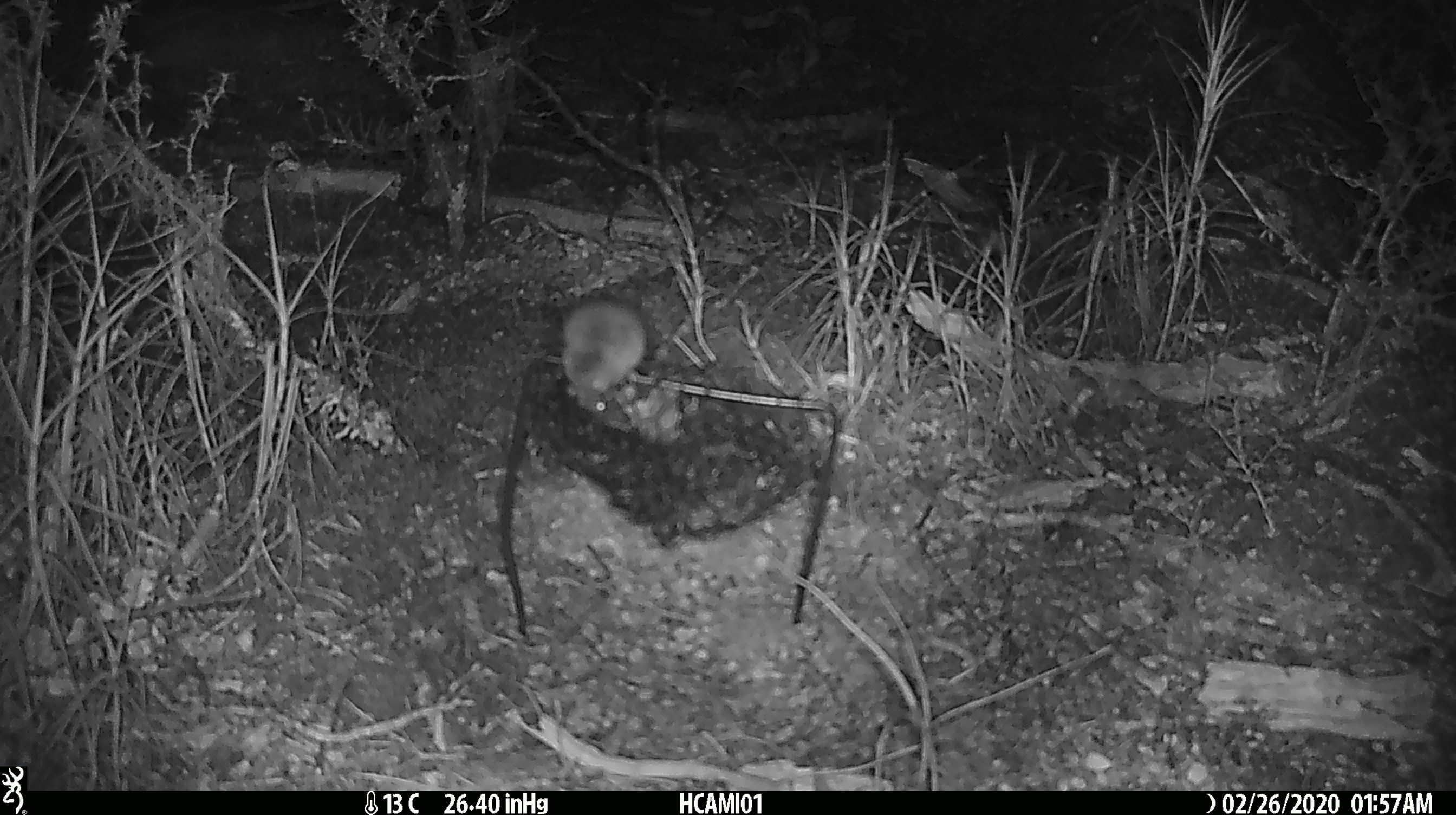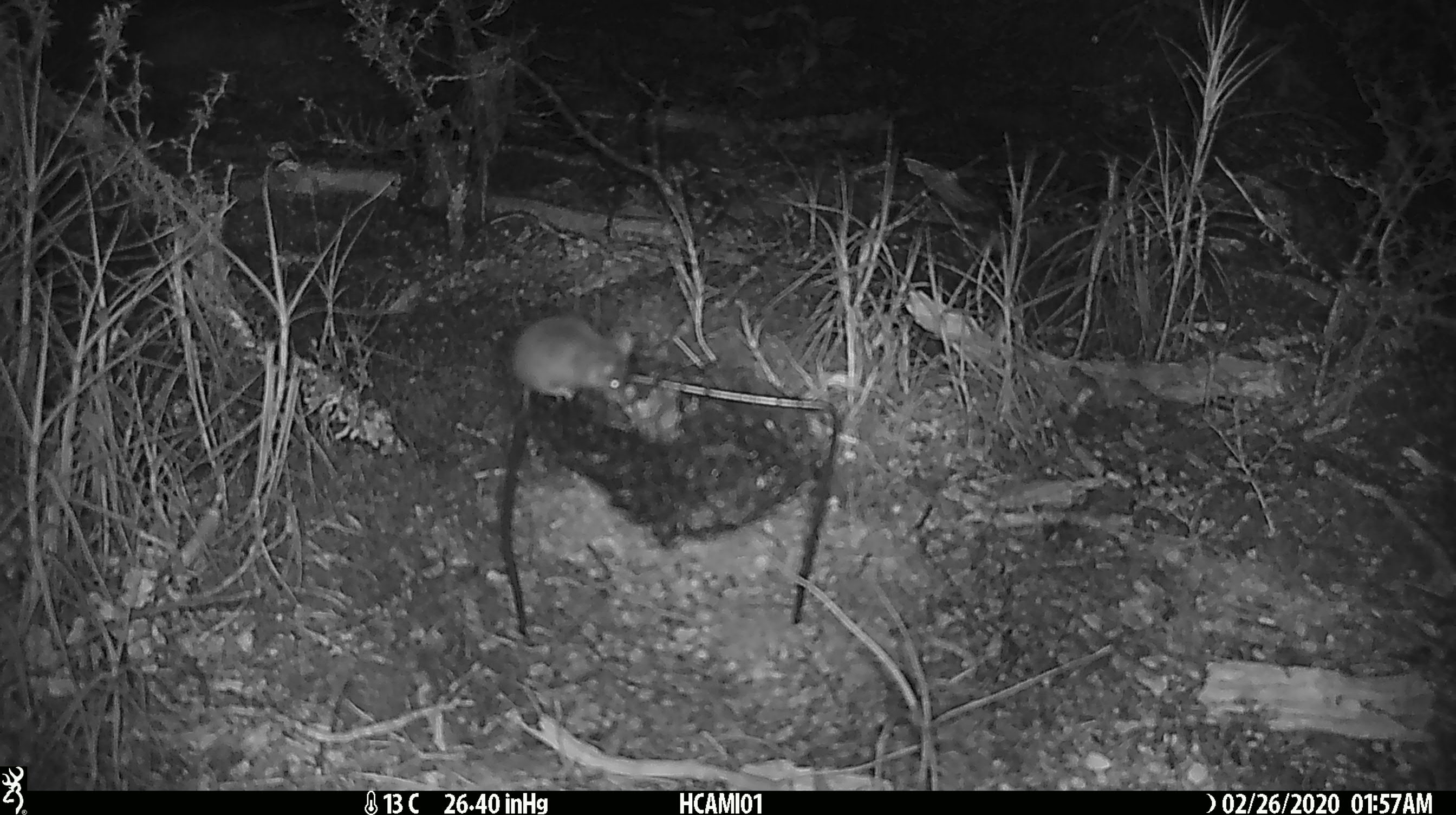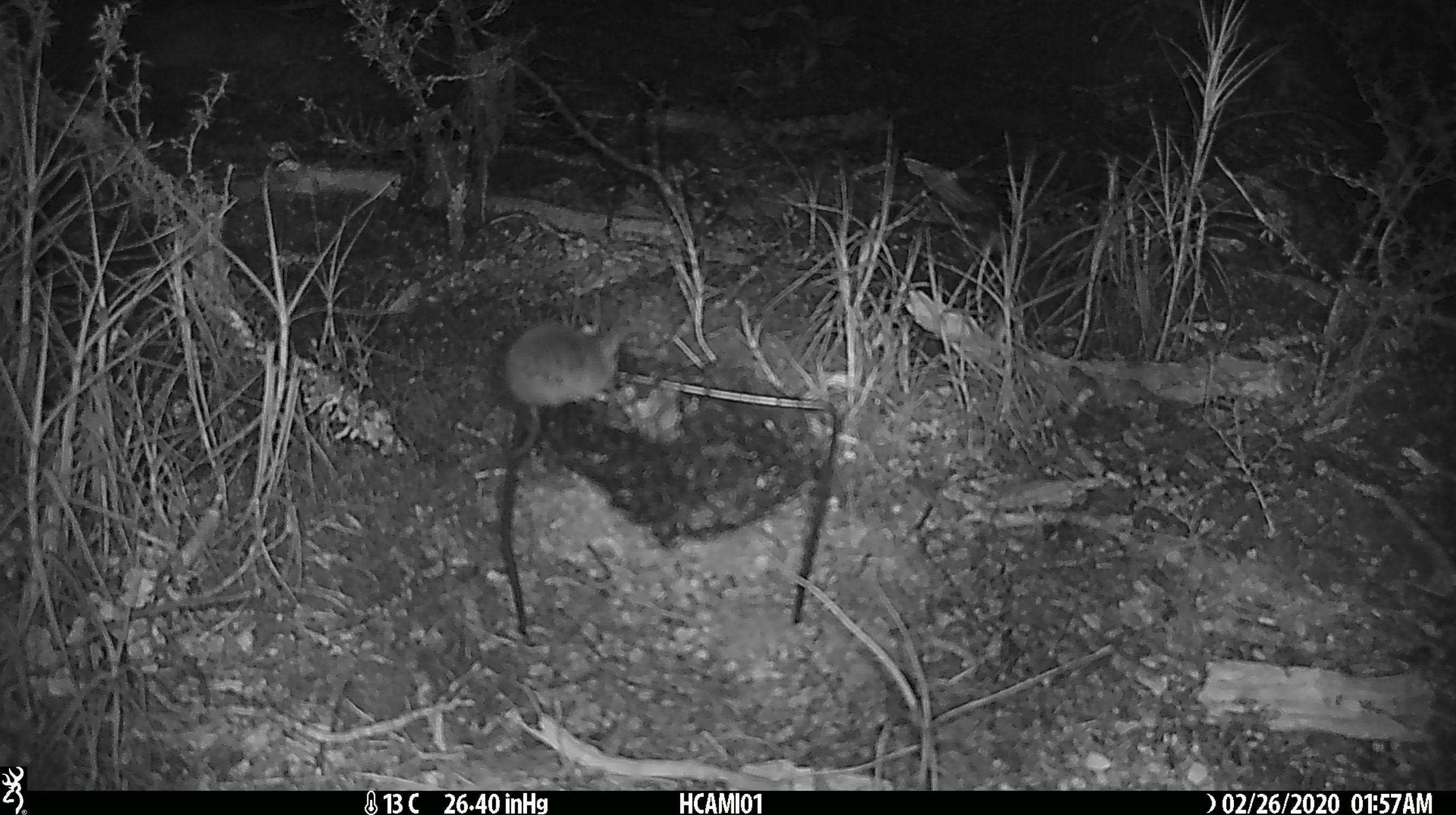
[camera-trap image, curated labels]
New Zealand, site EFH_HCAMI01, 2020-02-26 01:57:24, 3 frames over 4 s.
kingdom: Animalia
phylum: Chordata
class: Mammalia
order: Rodentia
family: Muridae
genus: Mus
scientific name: Mus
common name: mouse